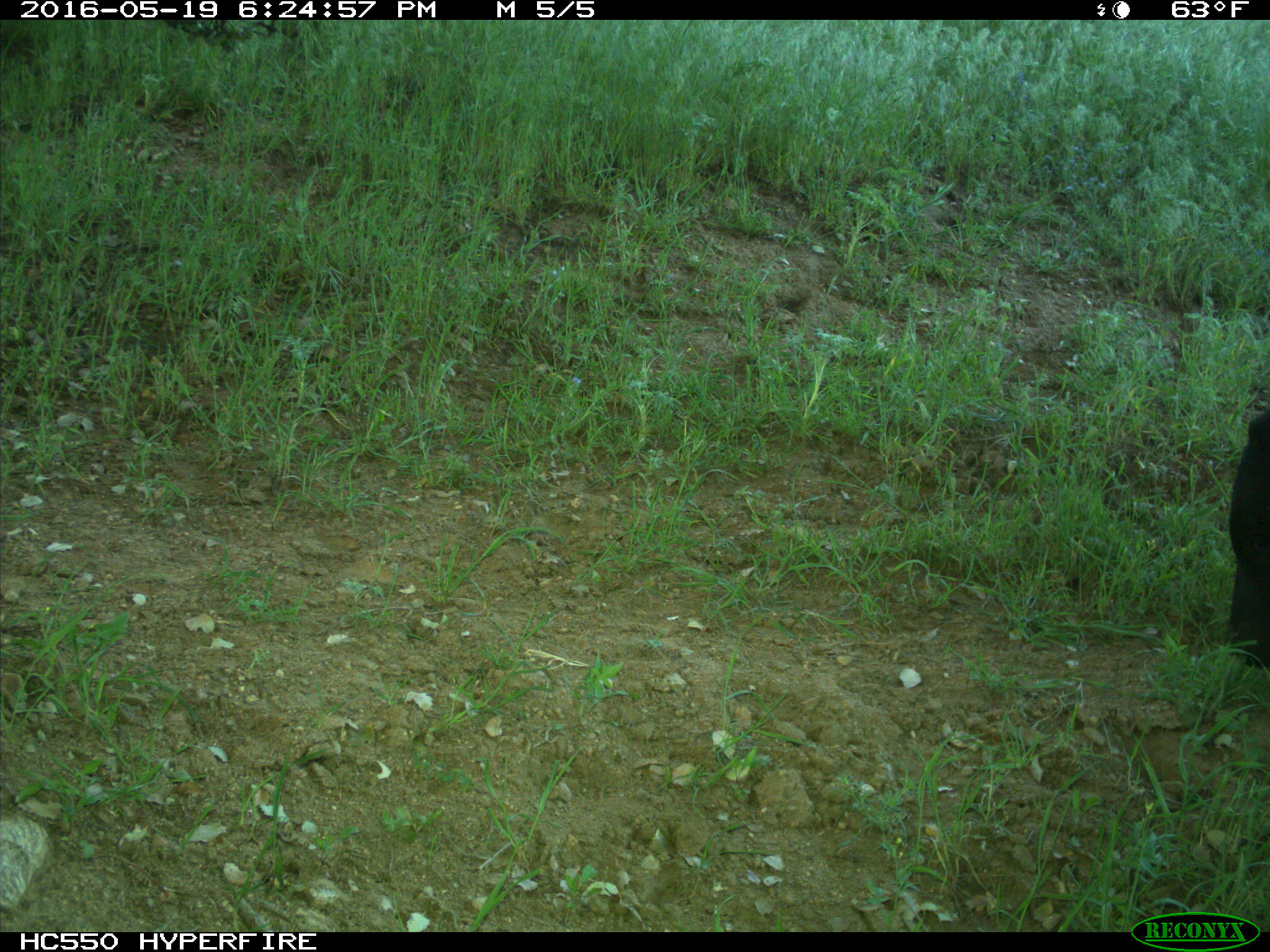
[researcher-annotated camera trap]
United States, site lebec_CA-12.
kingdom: Animalia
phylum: Chordata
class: Mammalia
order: Artiodactyla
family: Bovidae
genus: Bos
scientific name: Bos taurus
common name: domestic cow